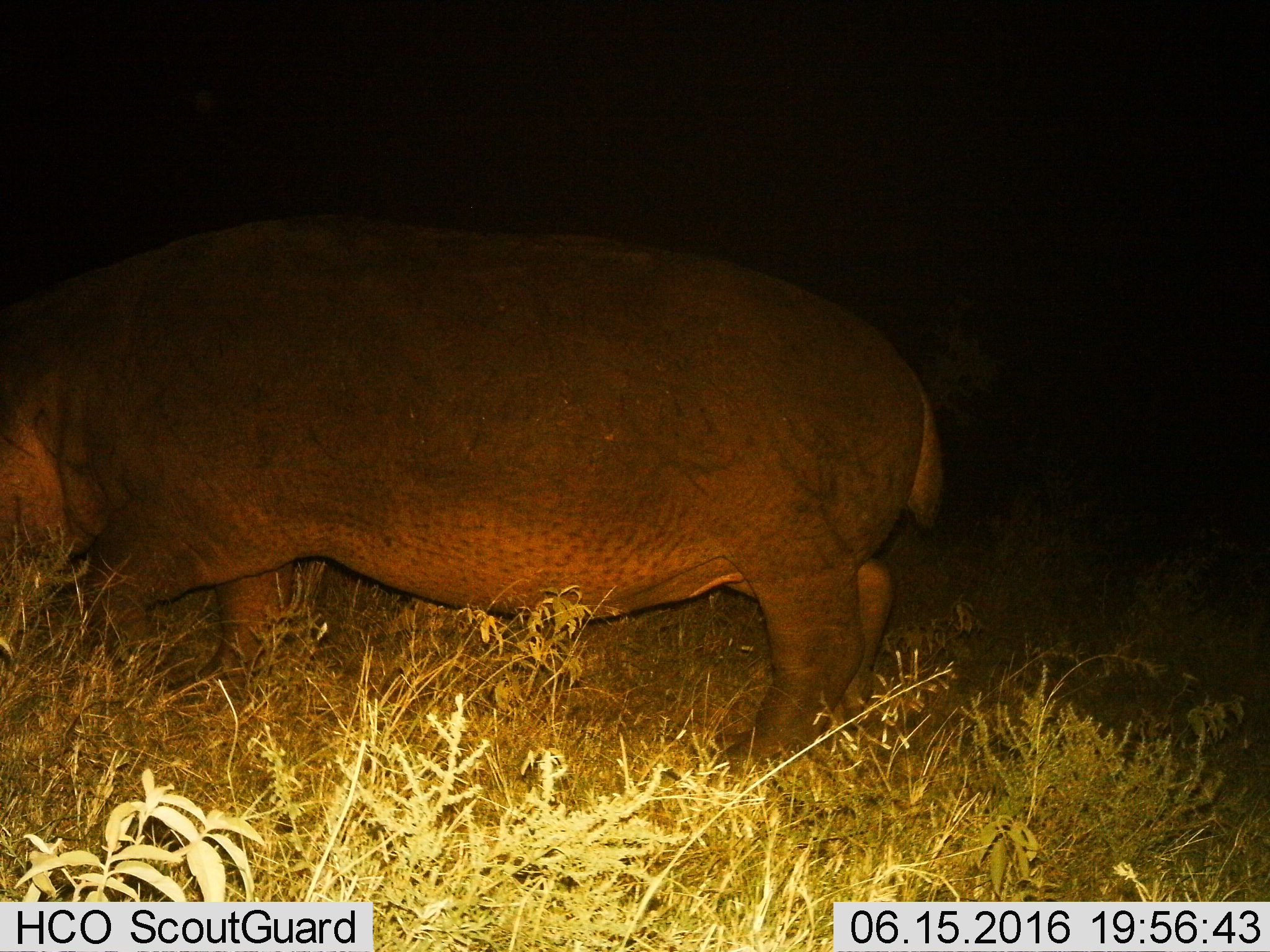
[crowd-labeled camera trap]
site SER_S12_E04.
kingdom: Animalia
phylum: Chordata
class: Mammalia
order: Artiodactyla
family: Hippopotamidae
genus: Hippopotamus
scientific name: Hippopotamus amphibius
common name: hippopotamus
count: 1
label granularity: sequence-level